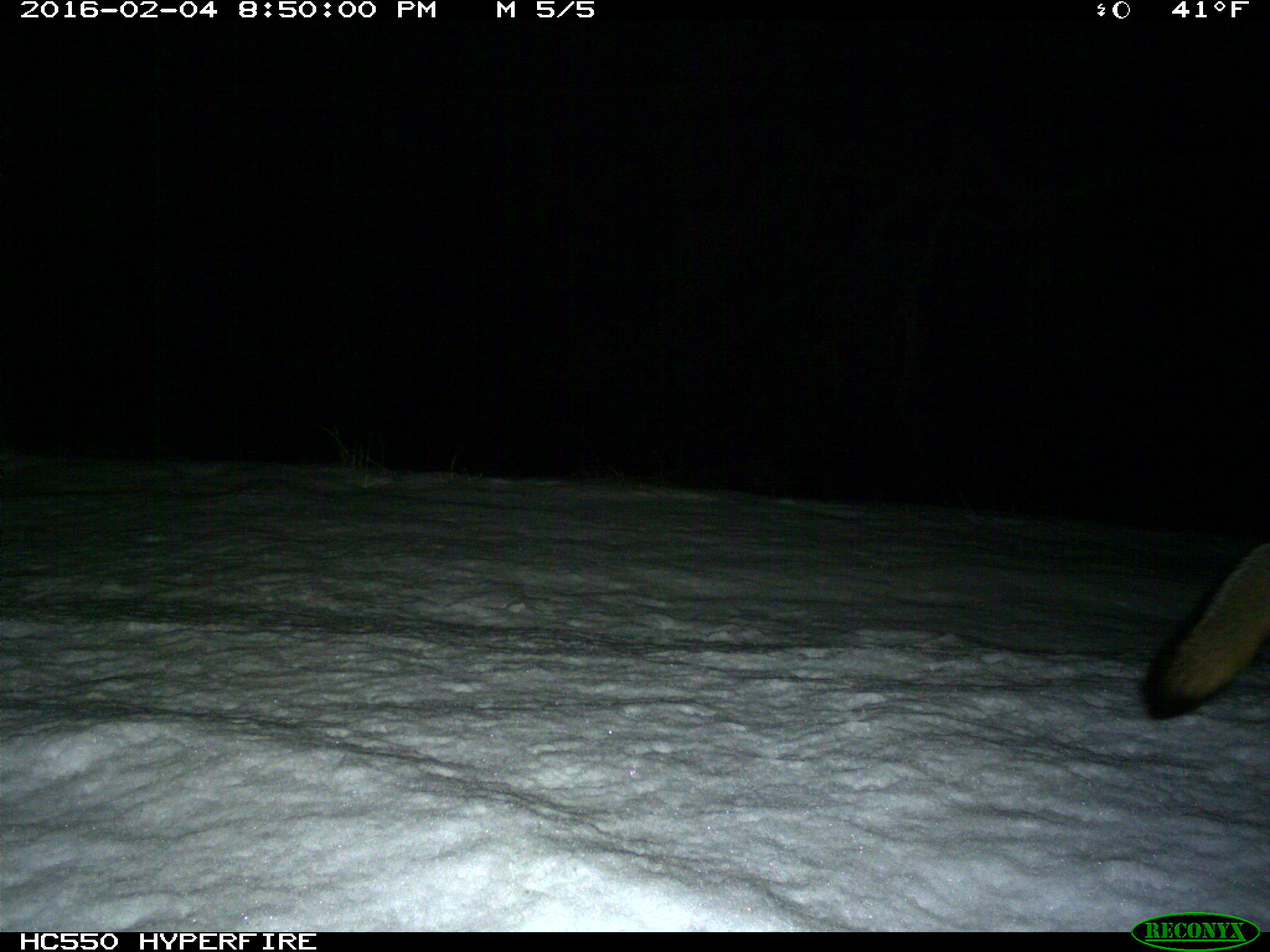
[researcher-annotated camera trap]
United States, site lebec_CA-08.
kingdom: Animalia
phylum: Chordata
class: Mammalia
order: Carnivora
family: Canidae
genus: Urocyon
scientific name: Urocyon cinereoargenteus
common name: gray fox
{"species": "Urocyon cinereoargenteus (gray fox)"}